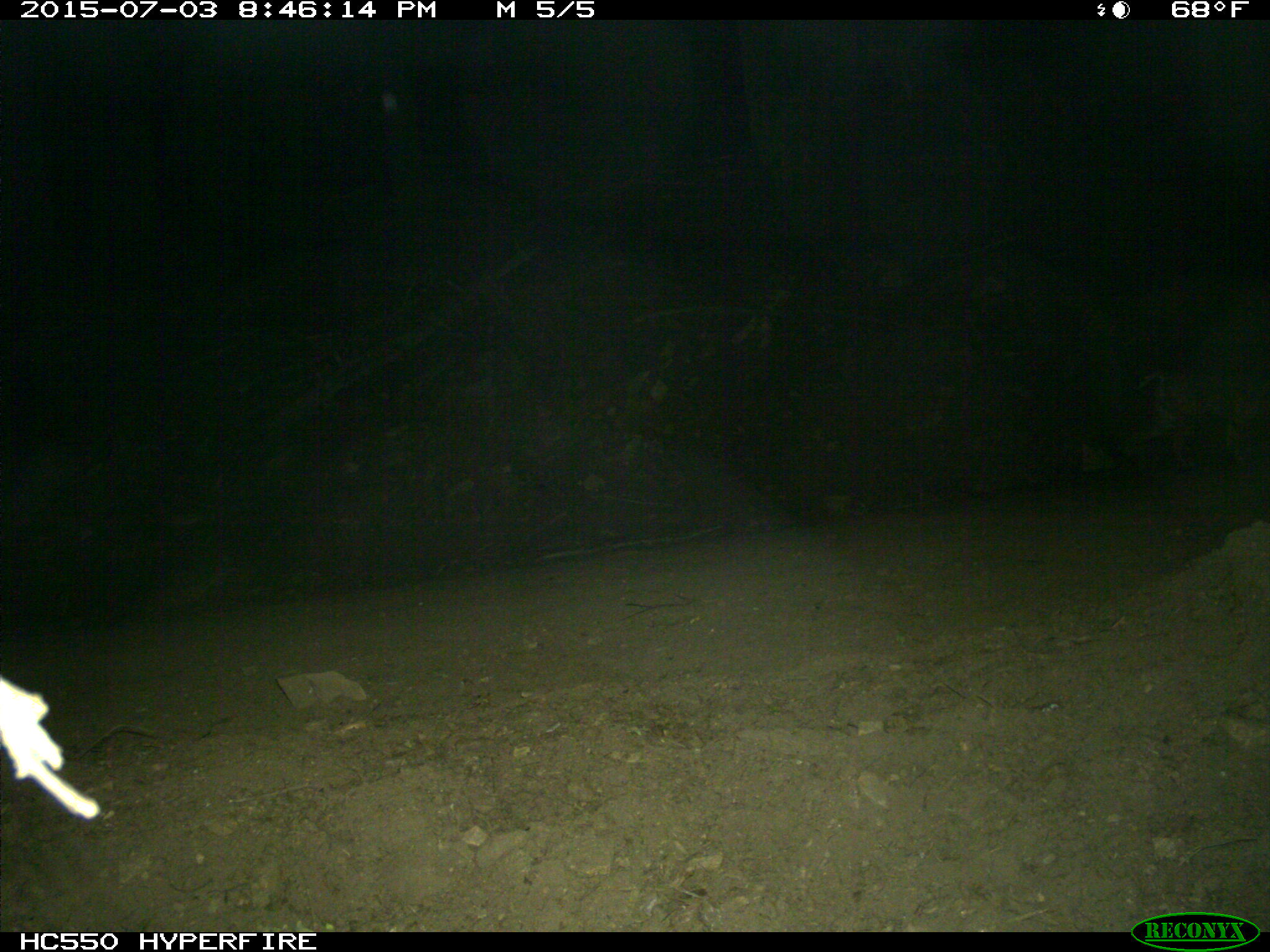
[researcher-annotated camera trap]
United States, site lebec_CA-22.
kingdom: Animalia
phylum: Chordata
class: Mammalia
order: Carnivora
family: Felidae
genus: Lynx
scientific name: Lynx rufus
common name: bobcat